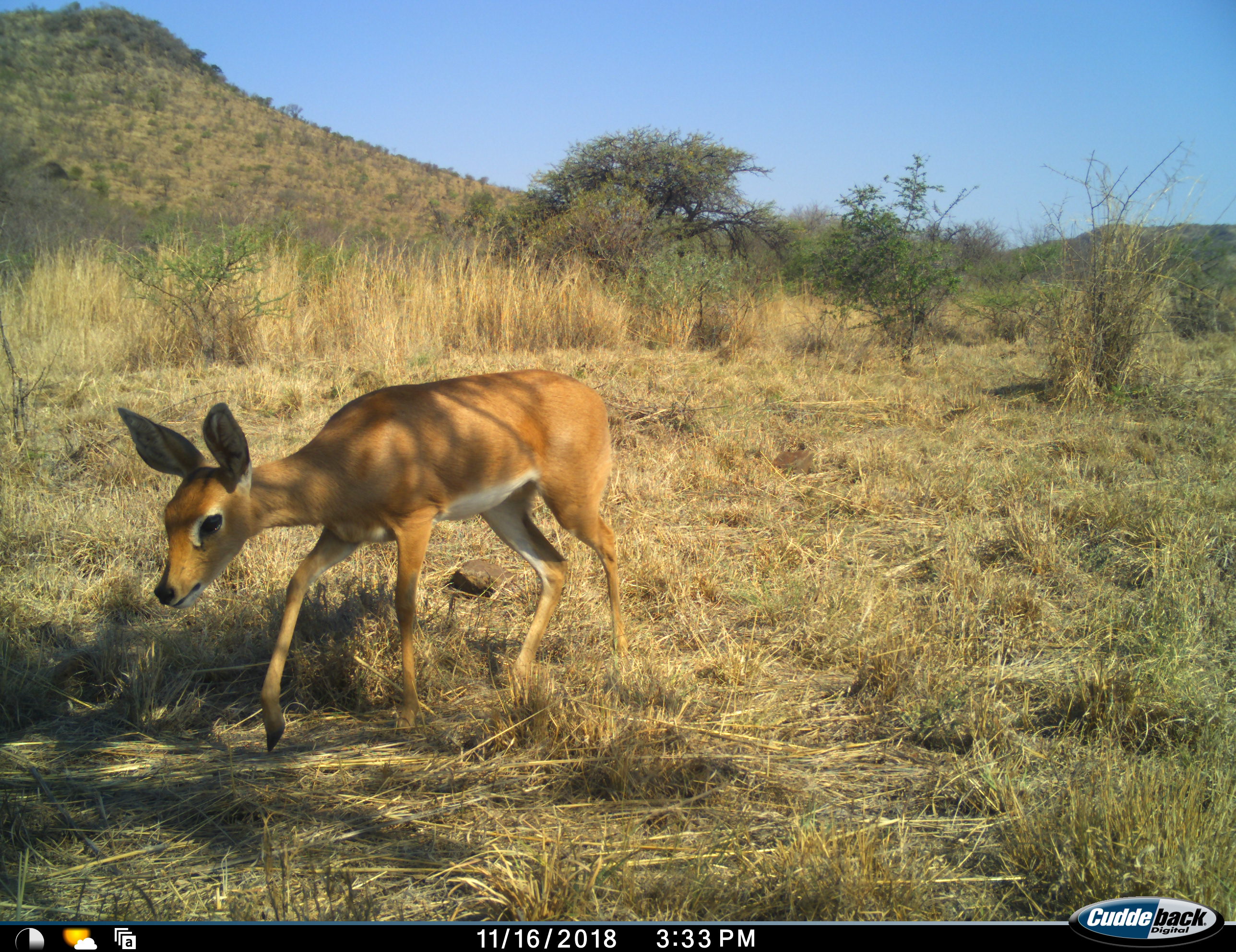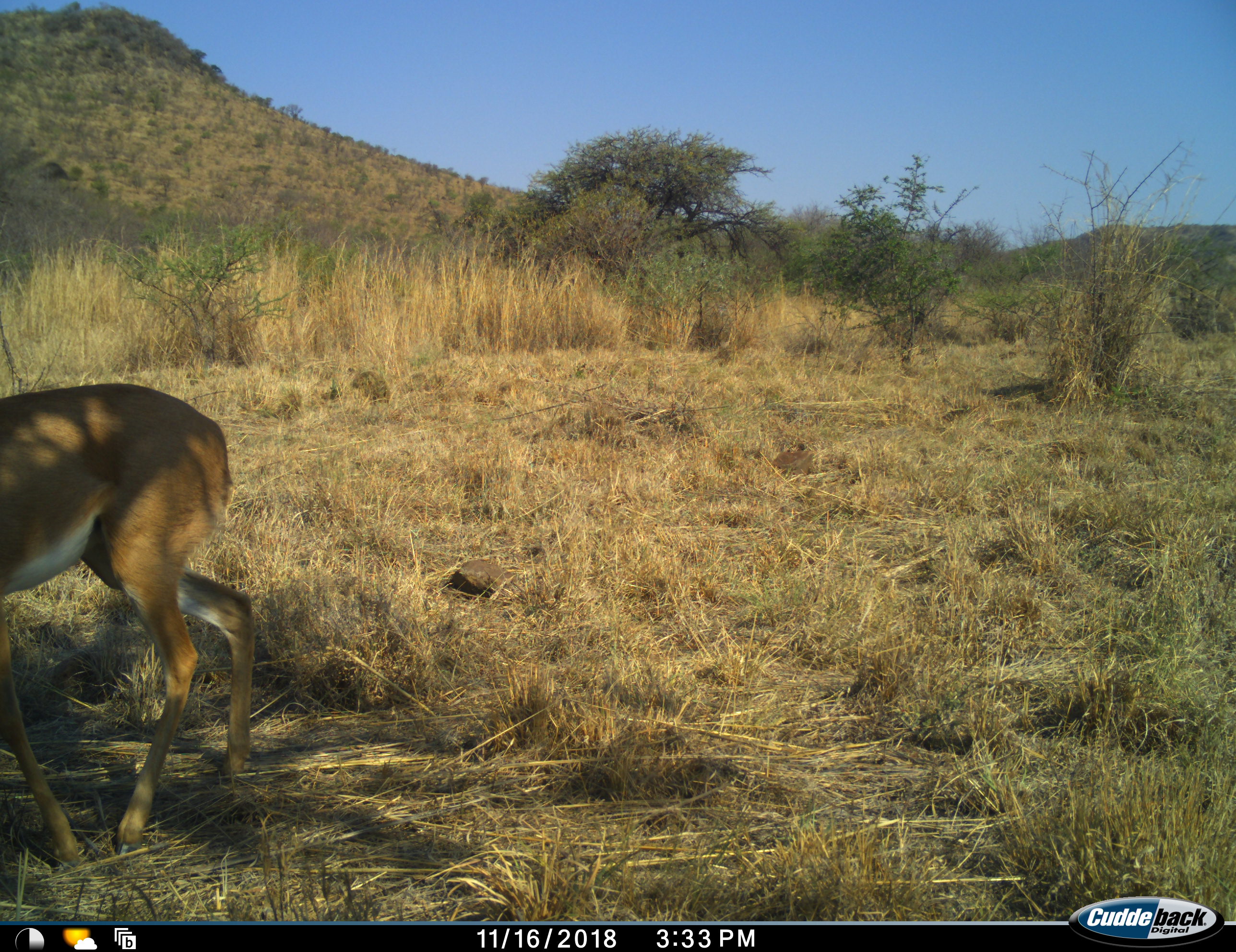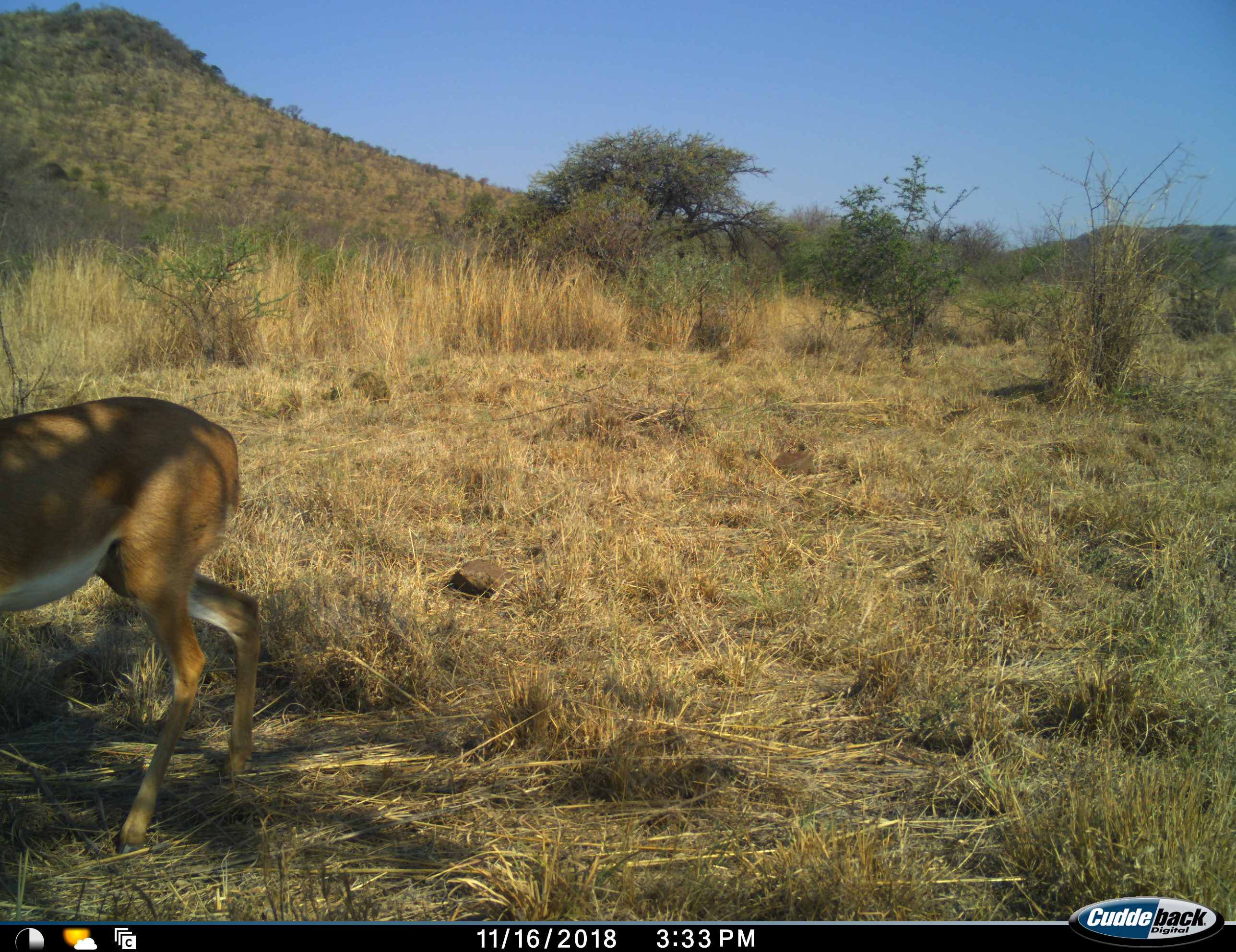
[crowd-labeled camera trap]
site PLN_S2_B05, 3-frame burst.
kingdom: Animalia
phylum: Chordata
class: Mammalia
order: Artiodactyla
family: Bovidae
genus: Raphicerus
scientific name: Raphicerus campestris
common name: steenbok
Steenbok (Raphicerus campestris), count 1. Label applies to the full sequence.